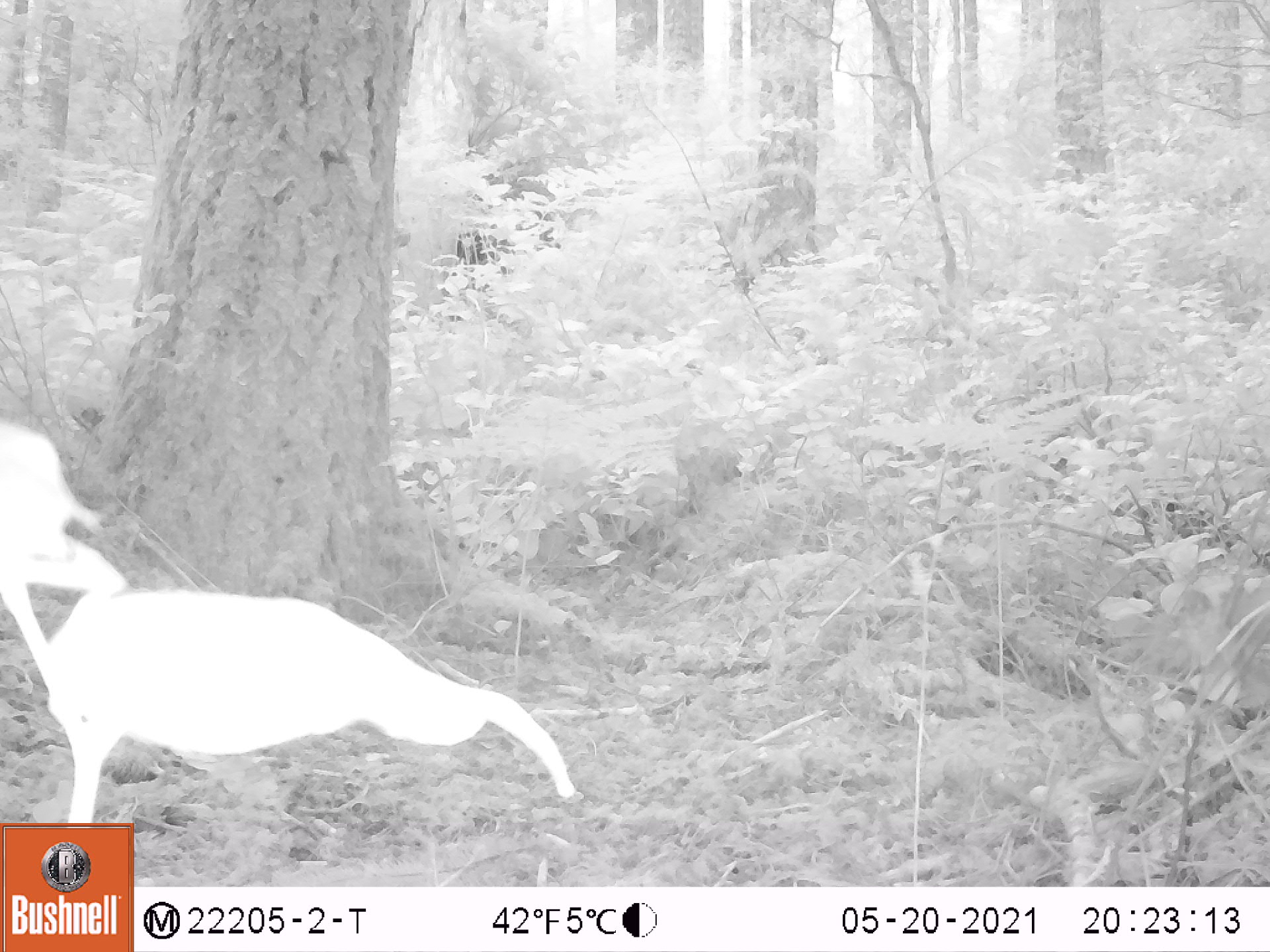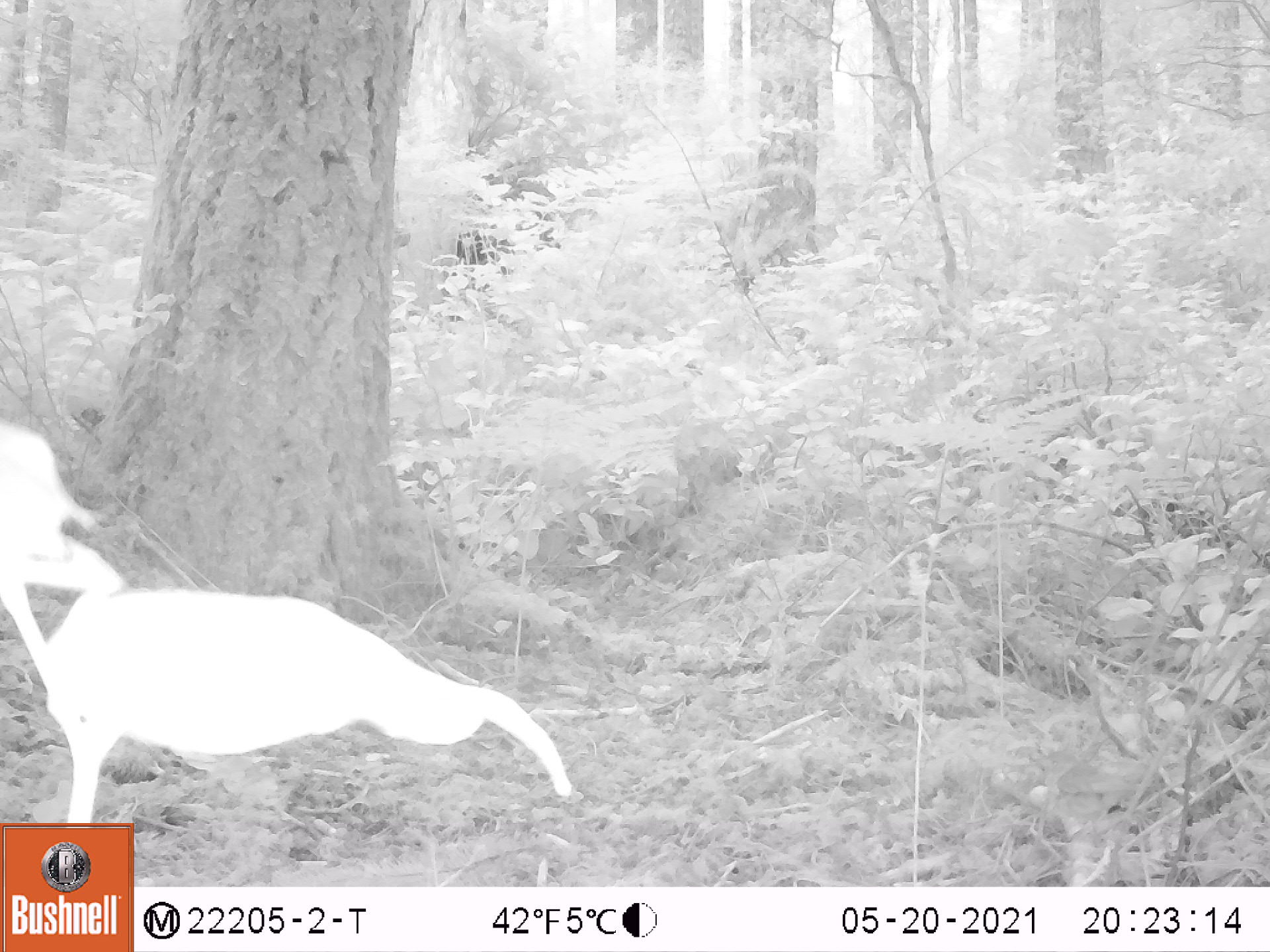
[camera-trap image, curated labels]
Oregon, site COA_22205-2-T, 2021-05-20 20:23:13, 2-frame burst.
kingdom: Animalia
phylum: Chordata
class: Aves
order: Passeriformes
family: Turdidae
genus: Catharus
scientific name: Catharus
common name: brown thrushes and nightingale-thrushes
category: catharus species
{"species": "catharus species (brown thrushes and nightingale-thrushes) (Catharus)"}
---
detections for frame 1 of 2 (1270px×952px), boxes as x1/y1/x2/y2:
catharus species: 1082/561/1267/748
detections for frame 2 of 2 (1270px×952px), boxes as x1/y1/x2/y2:
catharus species: 997/711/1203/863